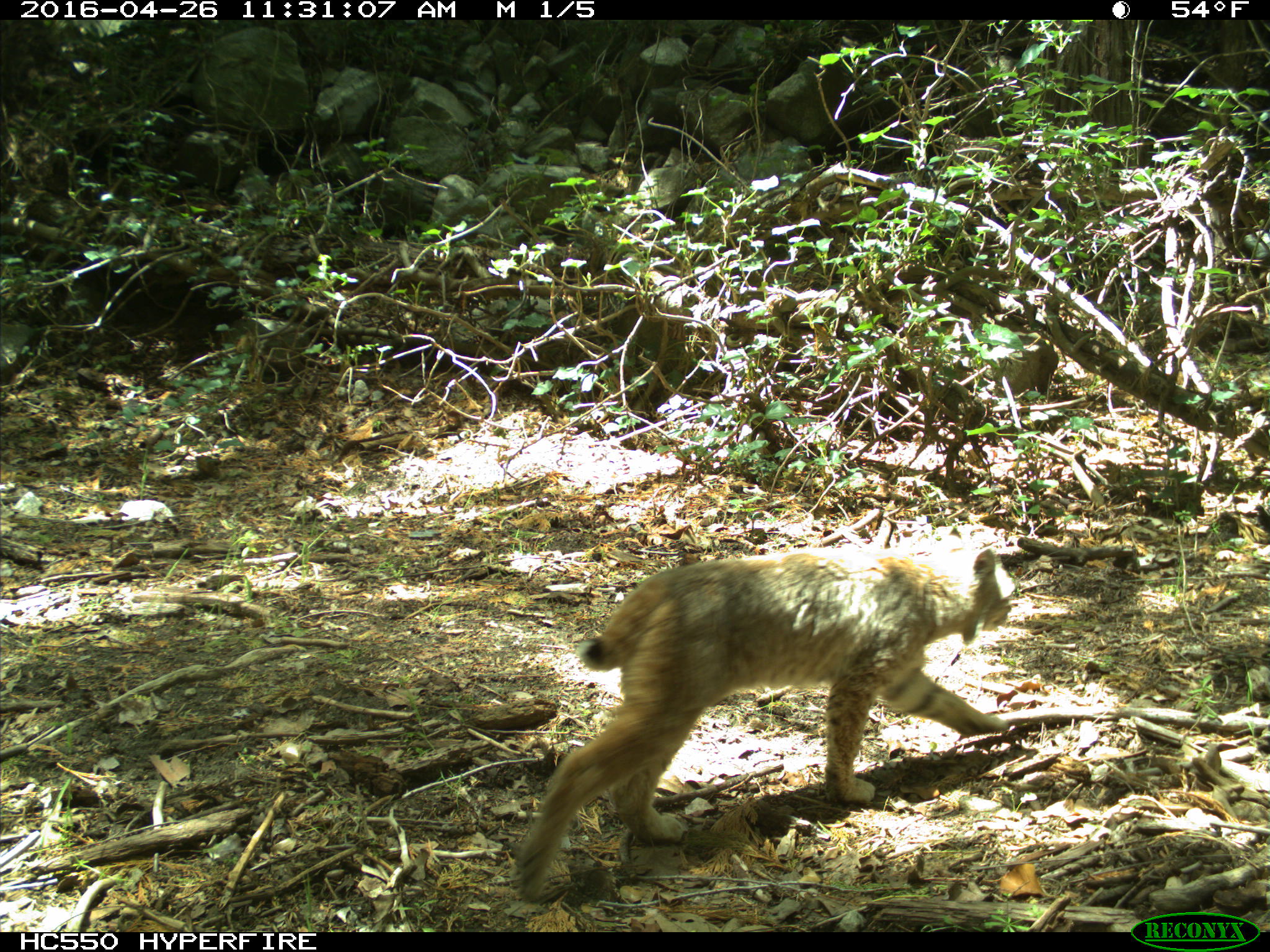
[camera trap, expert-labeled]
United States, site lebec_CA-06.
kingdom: Animalia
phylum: Chordata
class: Mammalia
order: Carnivora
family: Felidae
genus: Lynx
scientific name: Lynx rufus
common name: bobcat